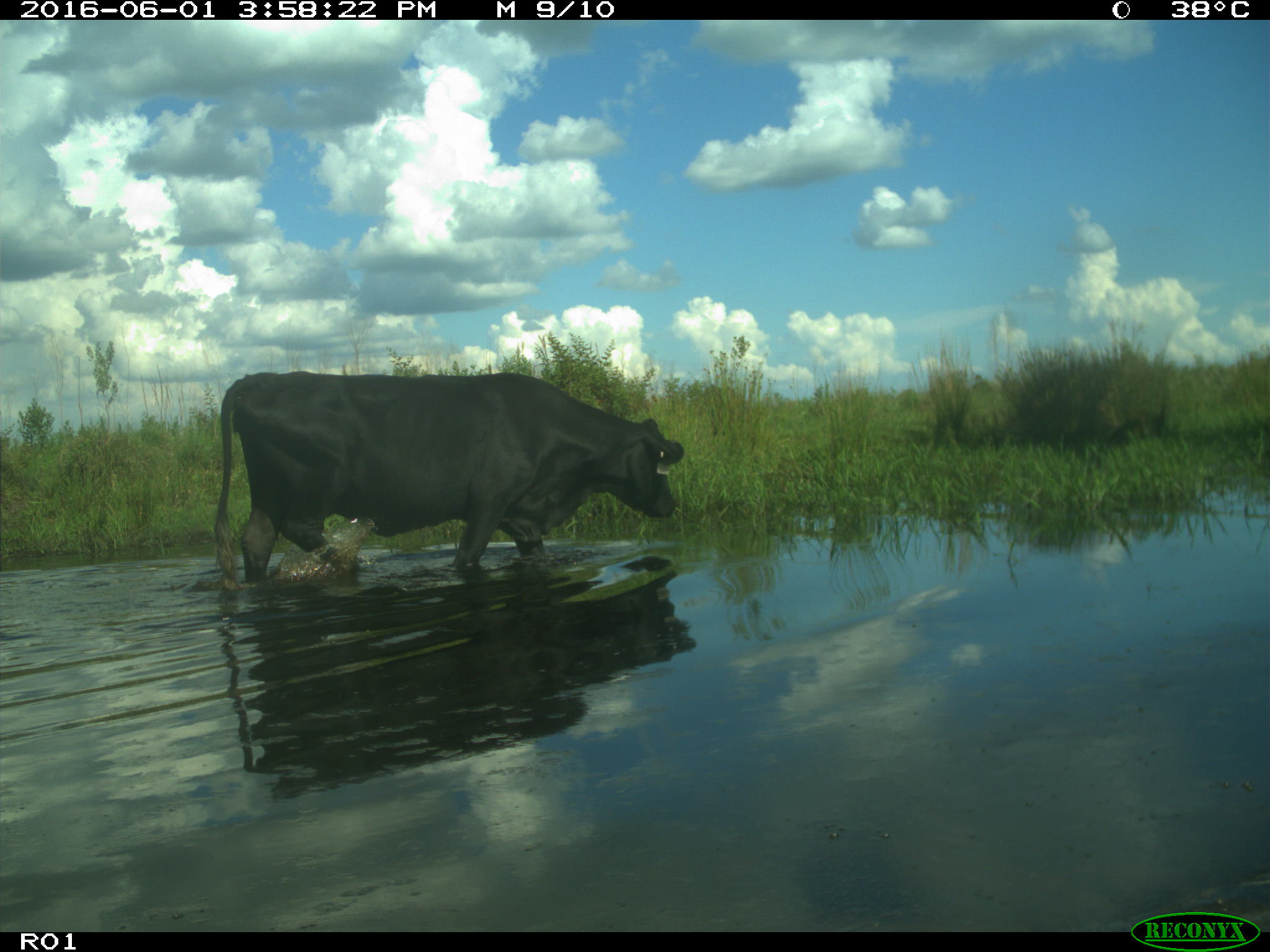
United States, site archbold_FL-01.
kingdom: Animalia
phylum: Chordata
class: Mammalia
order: Artiodactyla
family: Bovidae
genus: Bos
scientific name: Bos taurus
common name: domestic cow